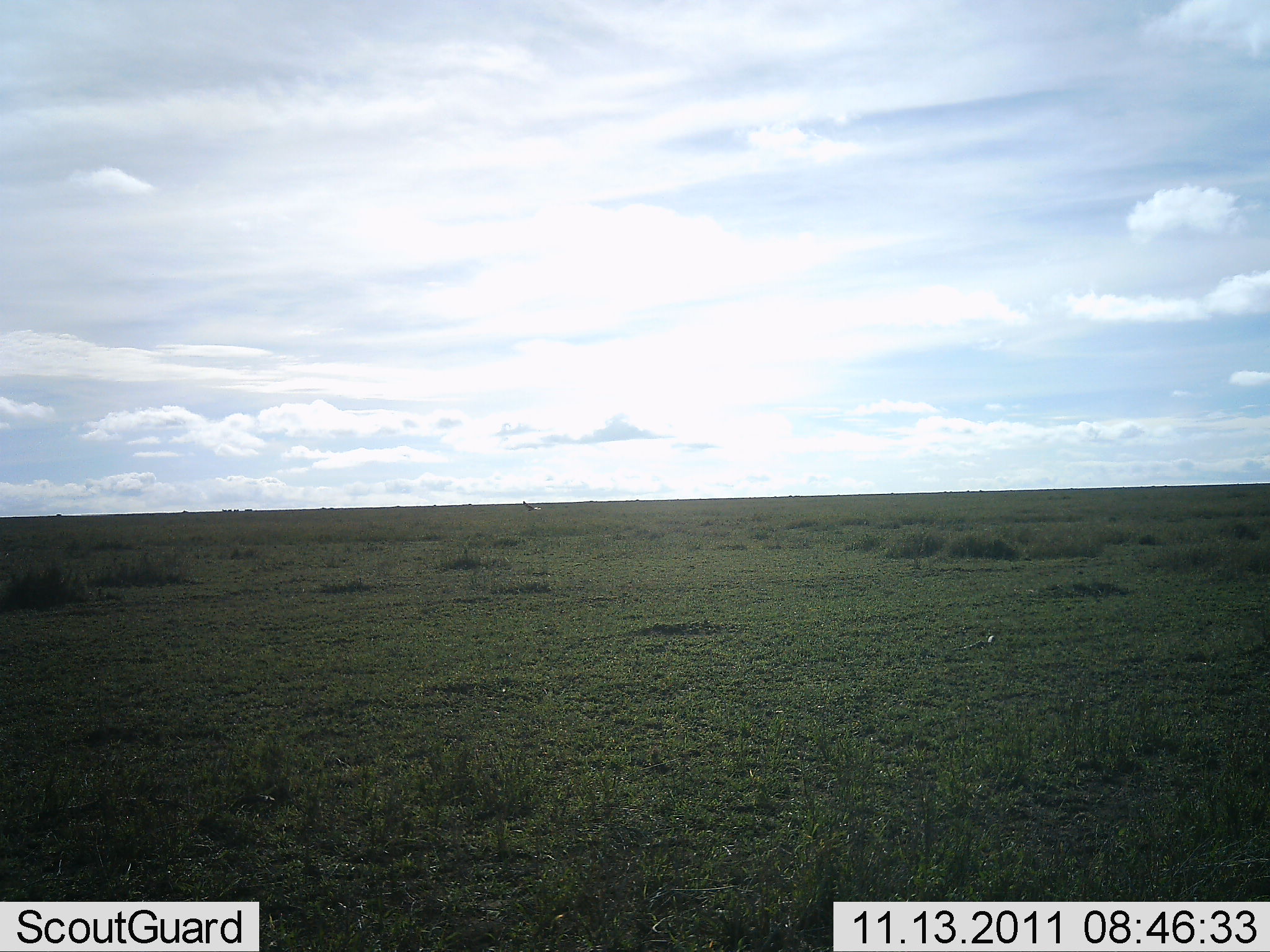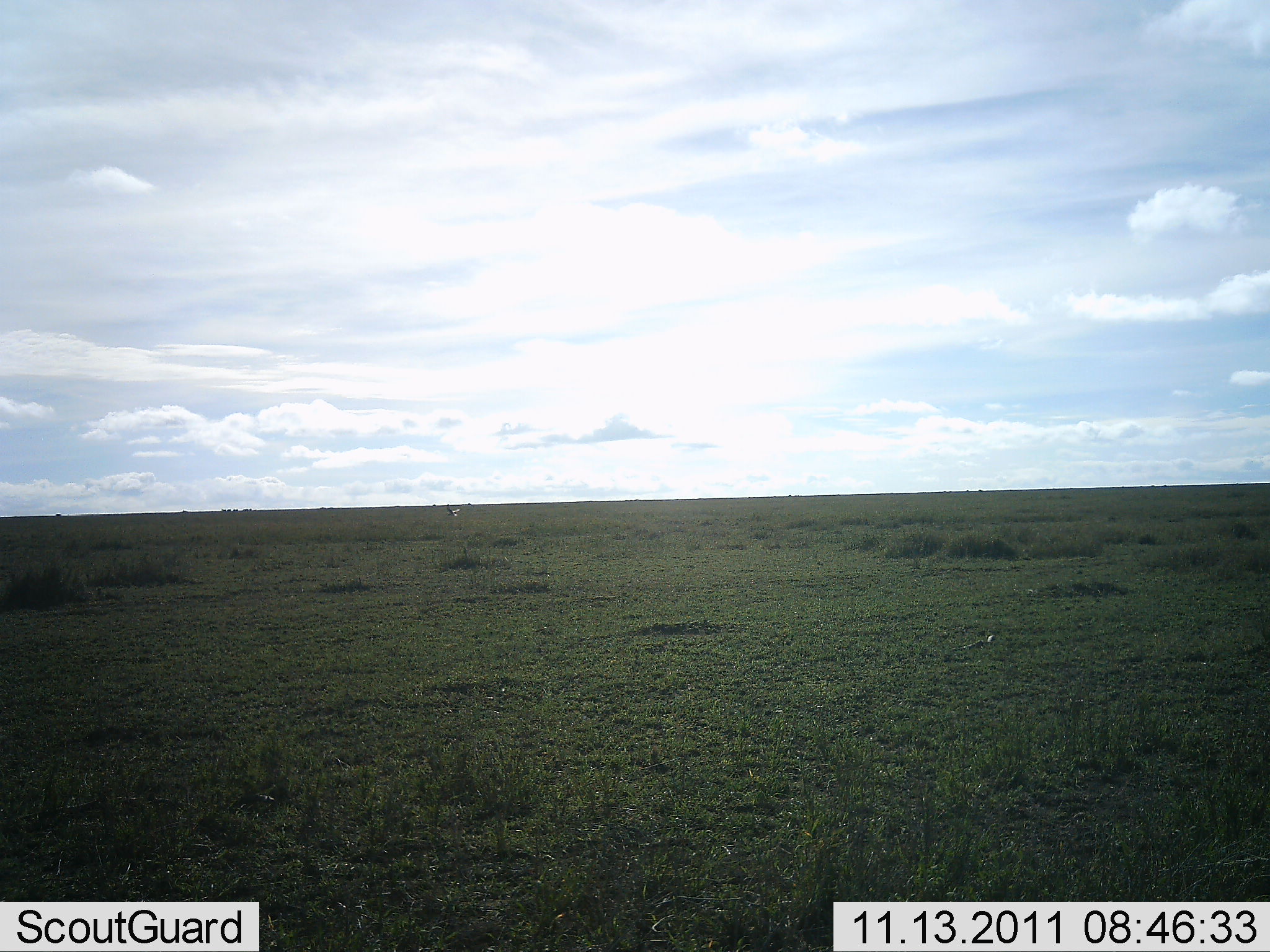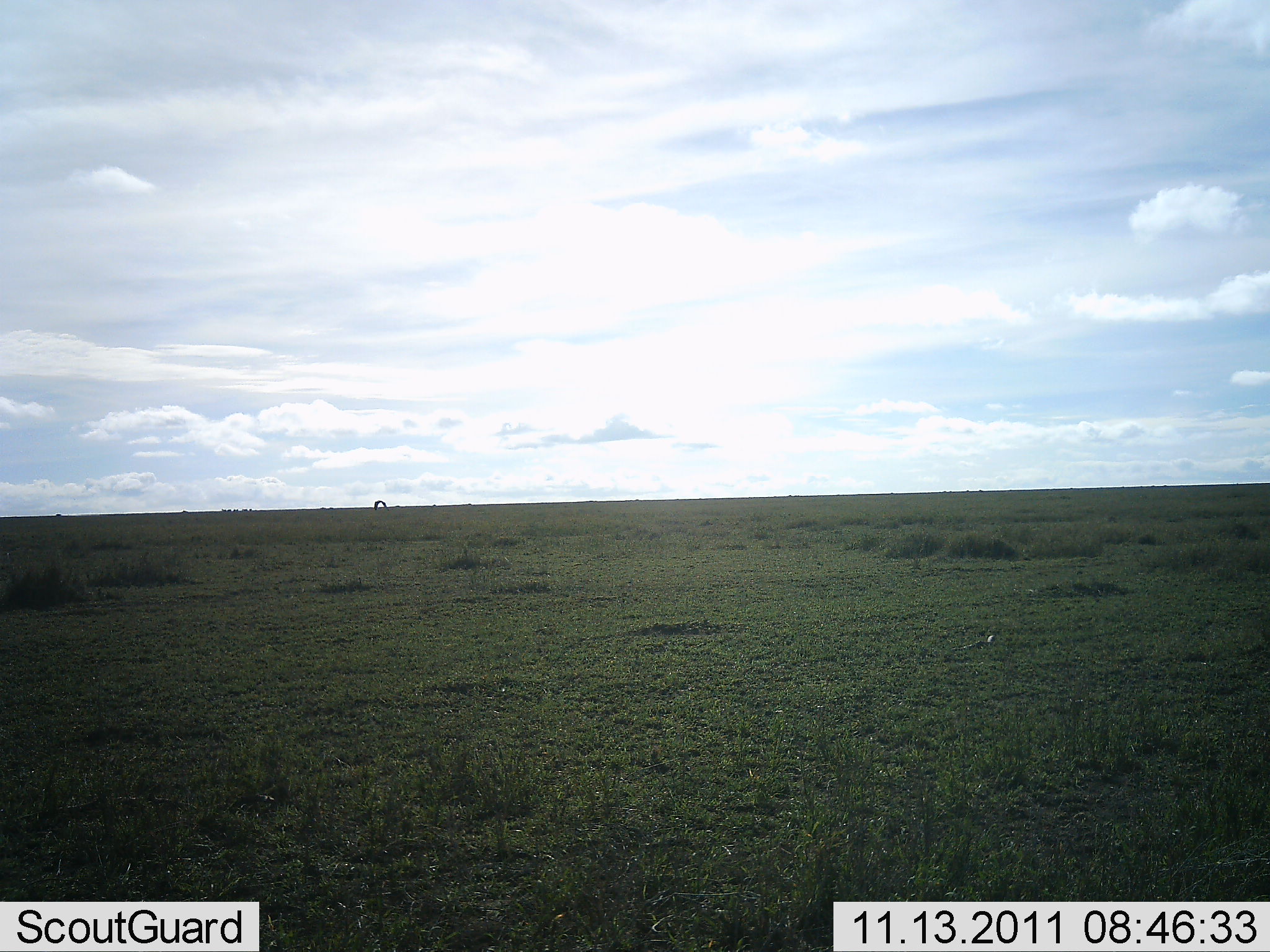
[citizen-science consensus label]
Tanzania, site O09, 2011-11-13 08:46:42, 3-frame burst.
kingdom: Animalia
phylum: Chordata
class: Aves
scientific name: Aves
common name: bird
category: otherbird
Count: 1.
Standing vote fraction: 0%.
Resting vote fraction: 0%.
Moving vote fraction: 100%.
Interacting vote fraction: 0%.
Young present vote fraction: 0%.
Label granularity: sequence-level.